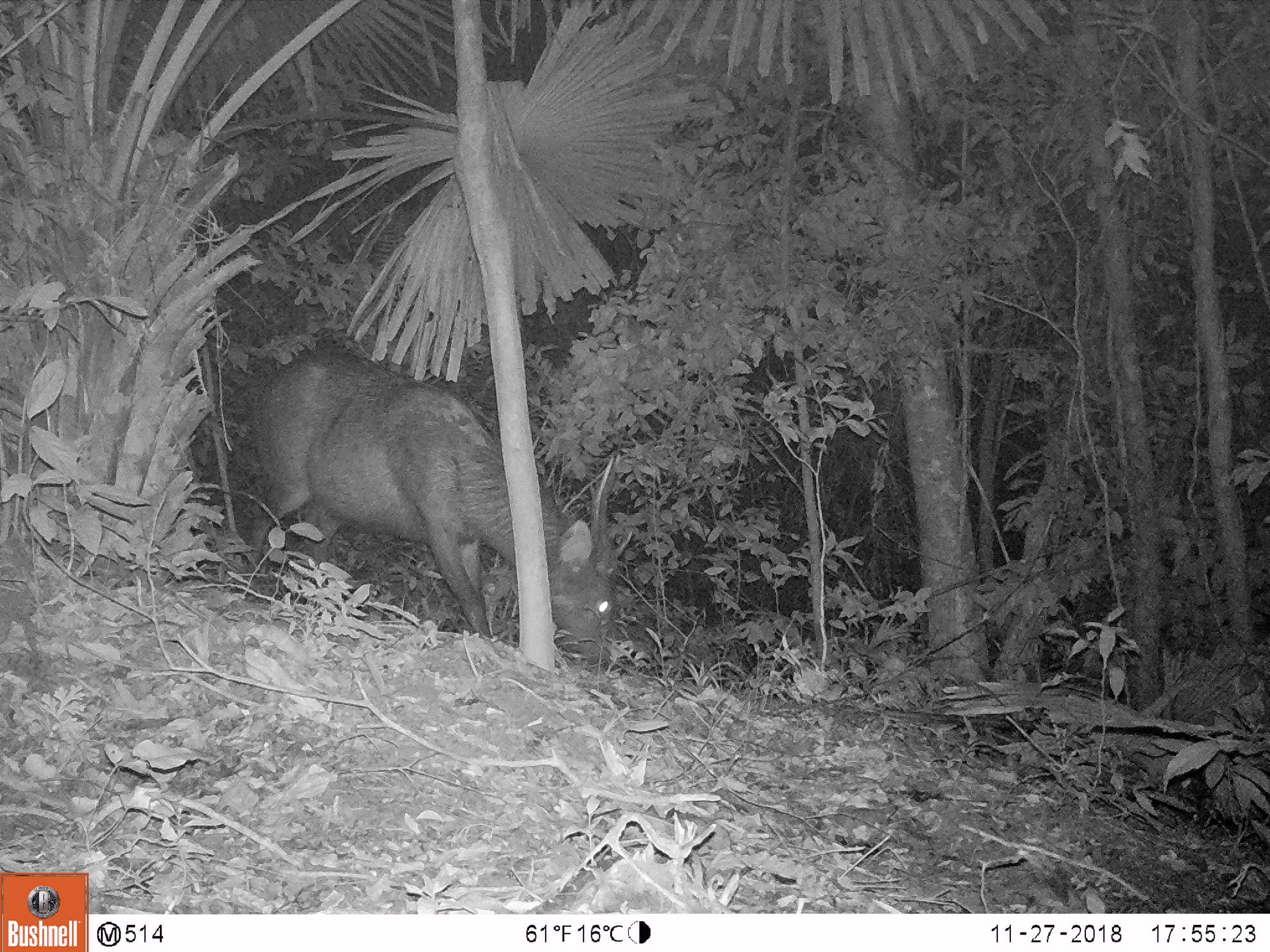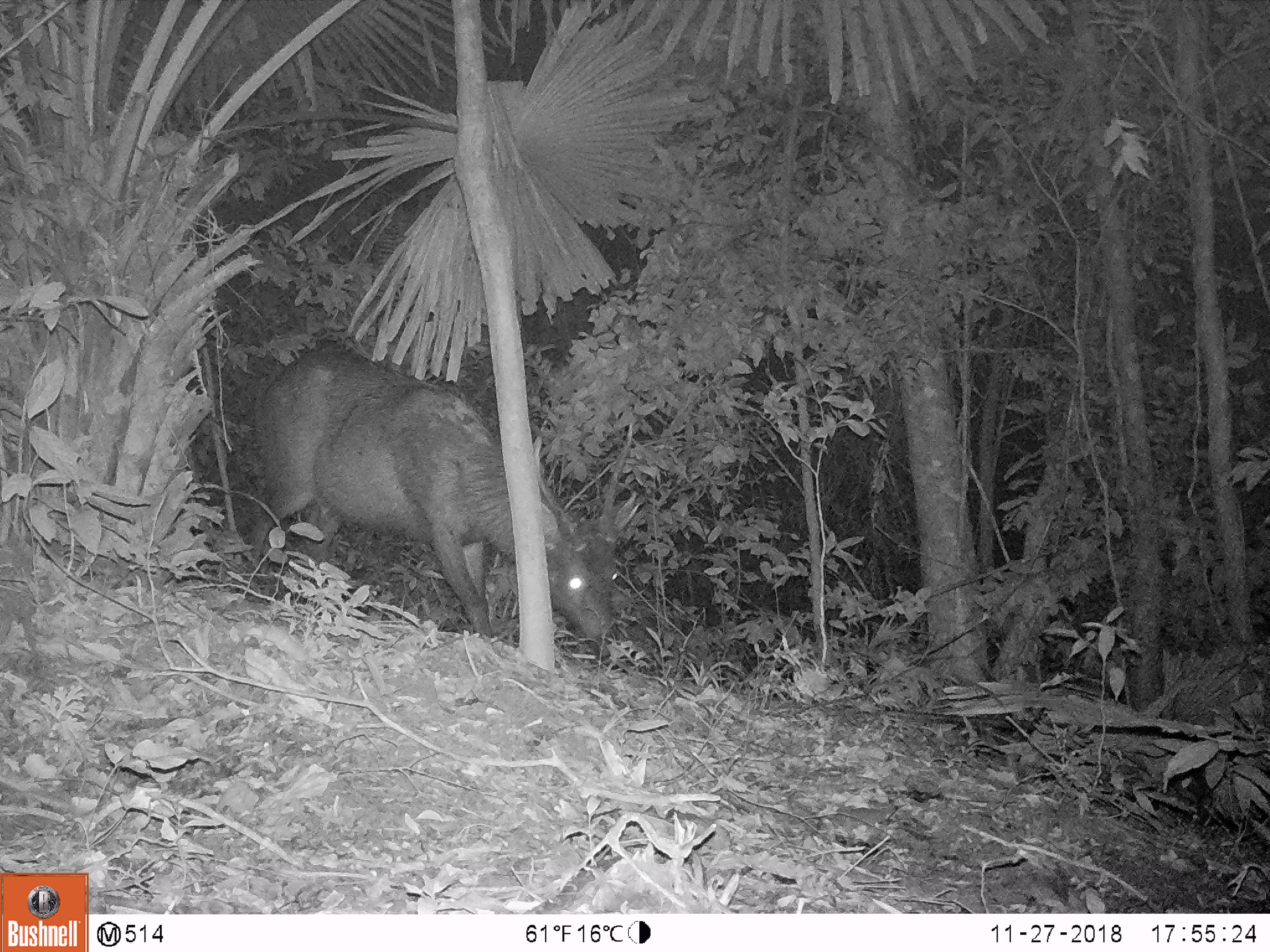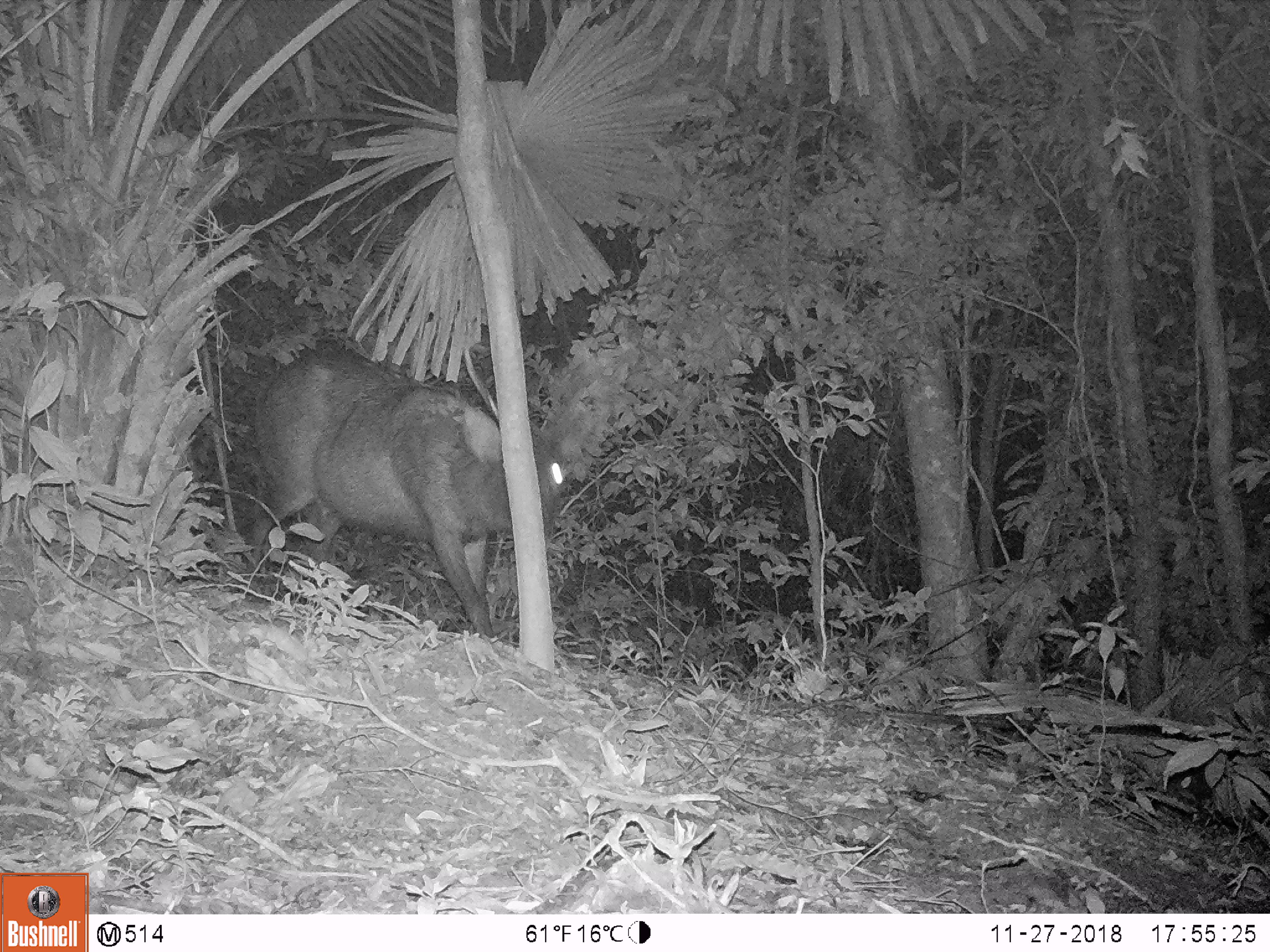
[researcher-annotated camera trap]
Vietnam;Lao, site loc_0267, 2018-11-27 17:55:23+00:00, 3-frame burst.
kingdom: Animalia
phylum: Chordata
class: Mammalia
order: Artiodactyla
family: Cervidae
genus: Rusa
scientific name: Rusa unicolor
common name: sambar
Sambar (Rusa unicolor). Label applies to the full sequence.